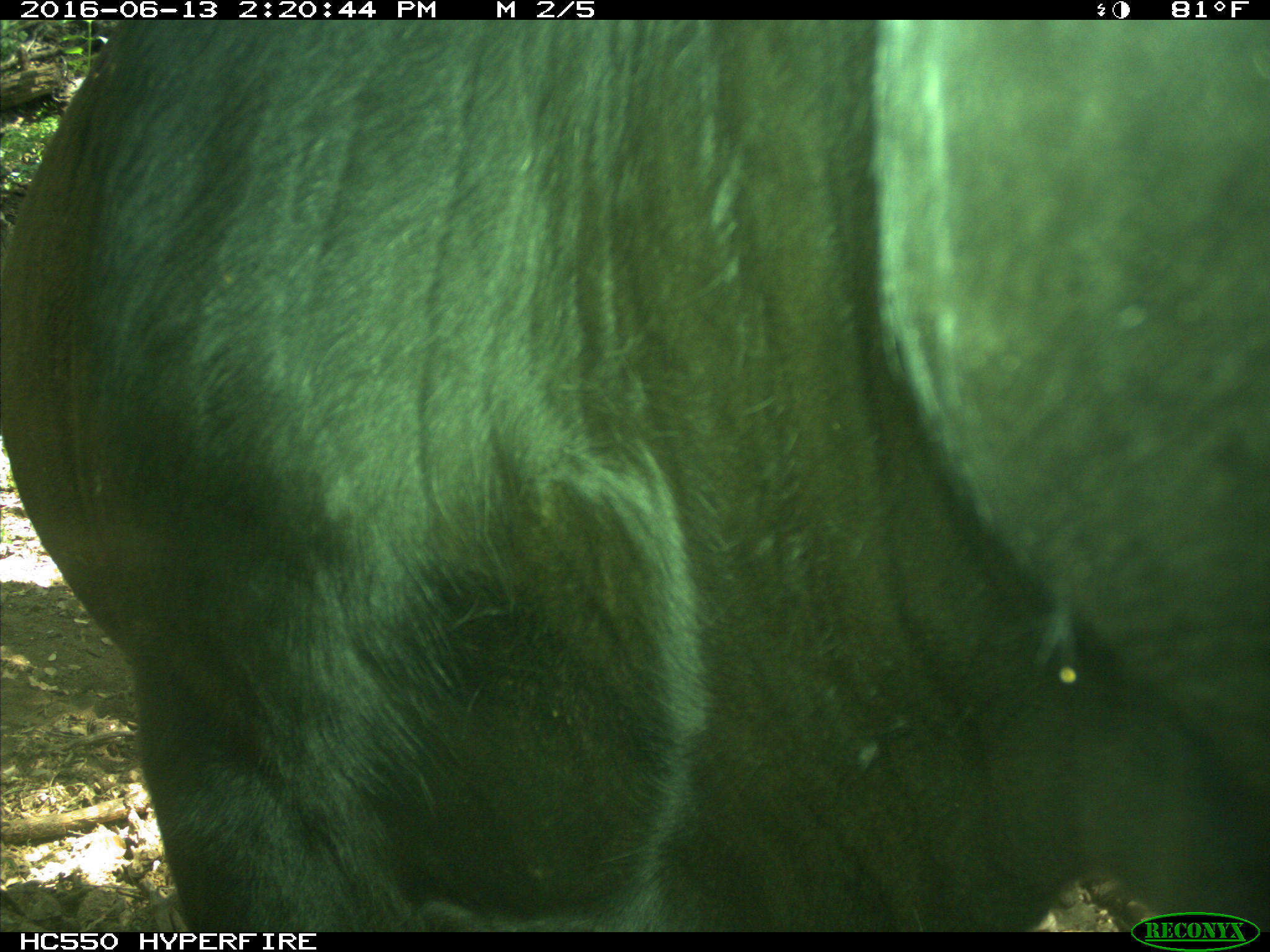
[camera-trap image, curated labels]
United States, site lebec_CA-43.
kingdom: Animalia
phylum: Chordata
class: Mammalia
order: Artiodactyla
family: Bovidae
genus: Bos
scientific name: Bos taurus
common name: domestic cow